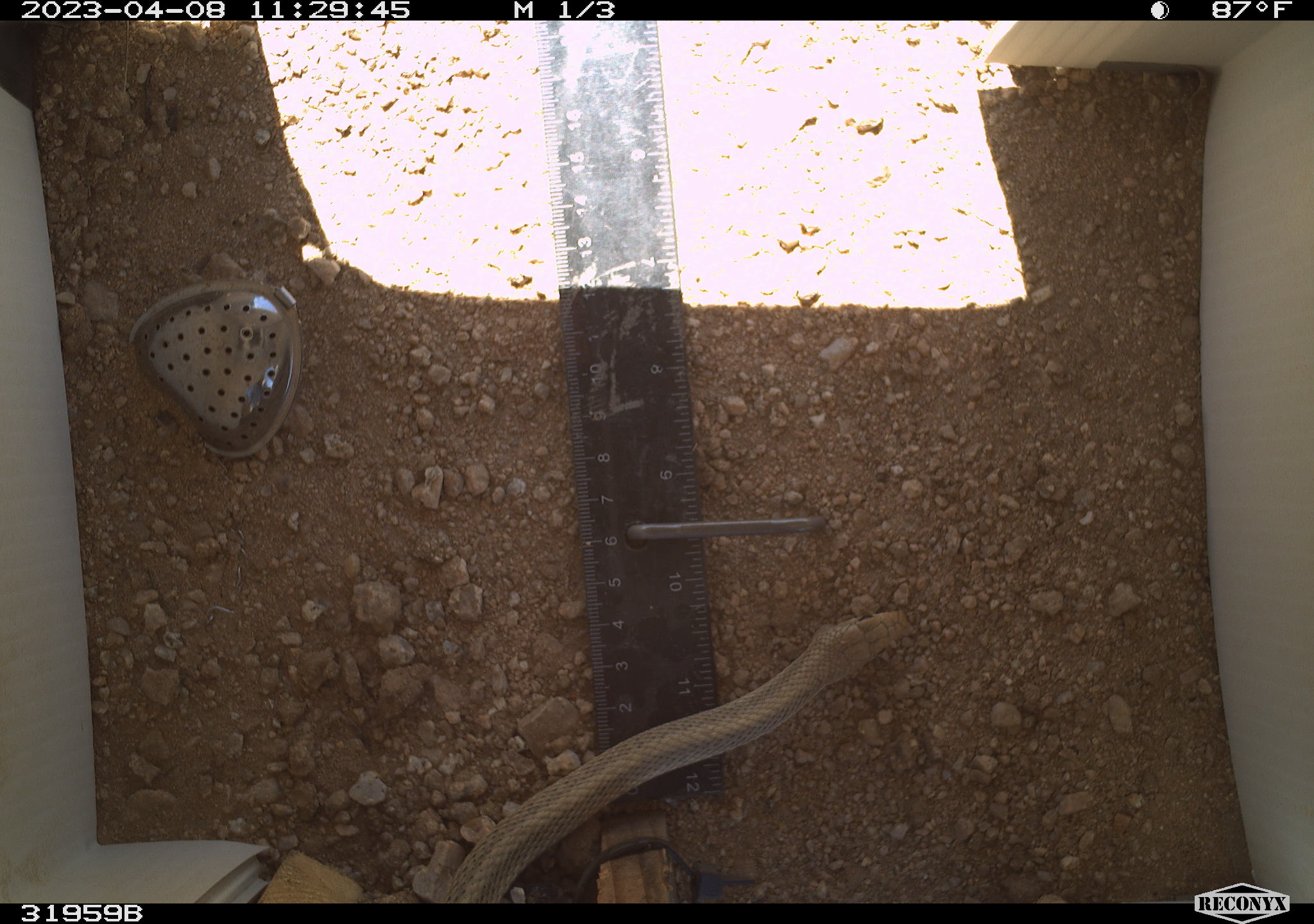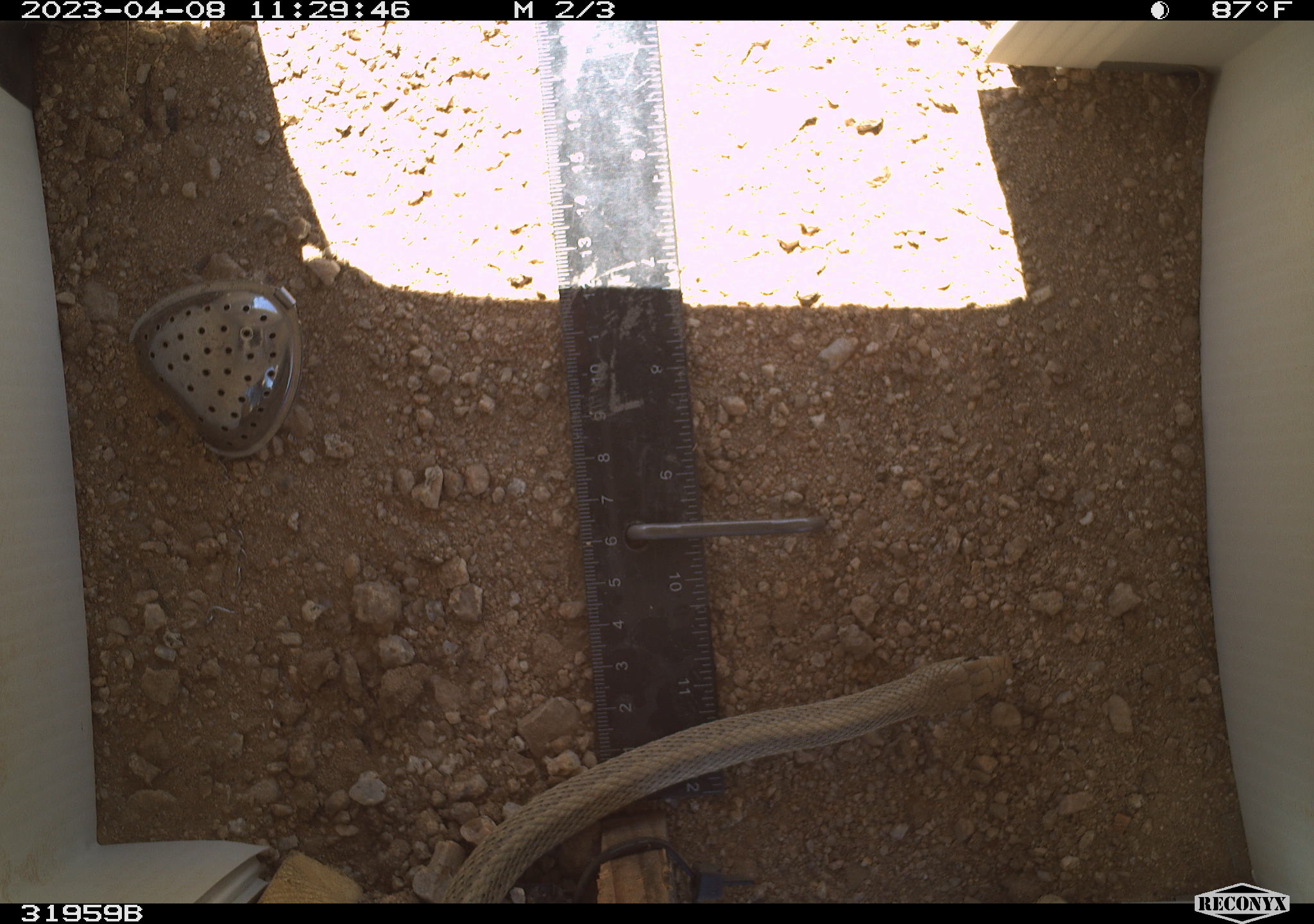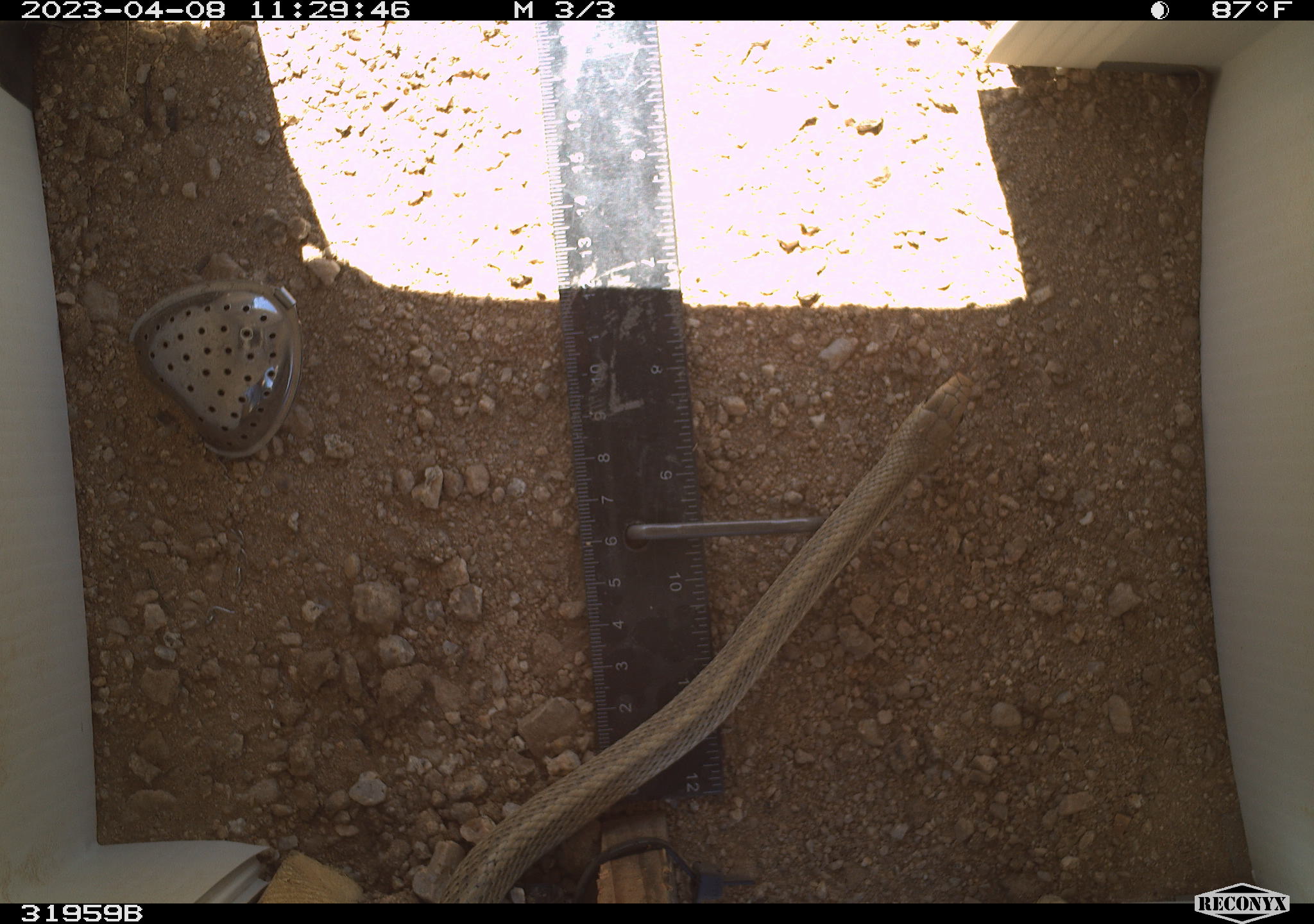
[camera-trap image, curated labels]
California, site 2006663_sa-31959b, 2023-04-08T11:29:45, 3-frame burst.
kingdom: Animalia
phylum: Chordata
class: Reptilia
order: Squamata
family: Colubridae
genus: Salvadora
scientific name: Salvadora hexalepis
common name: western patch-nosed snake